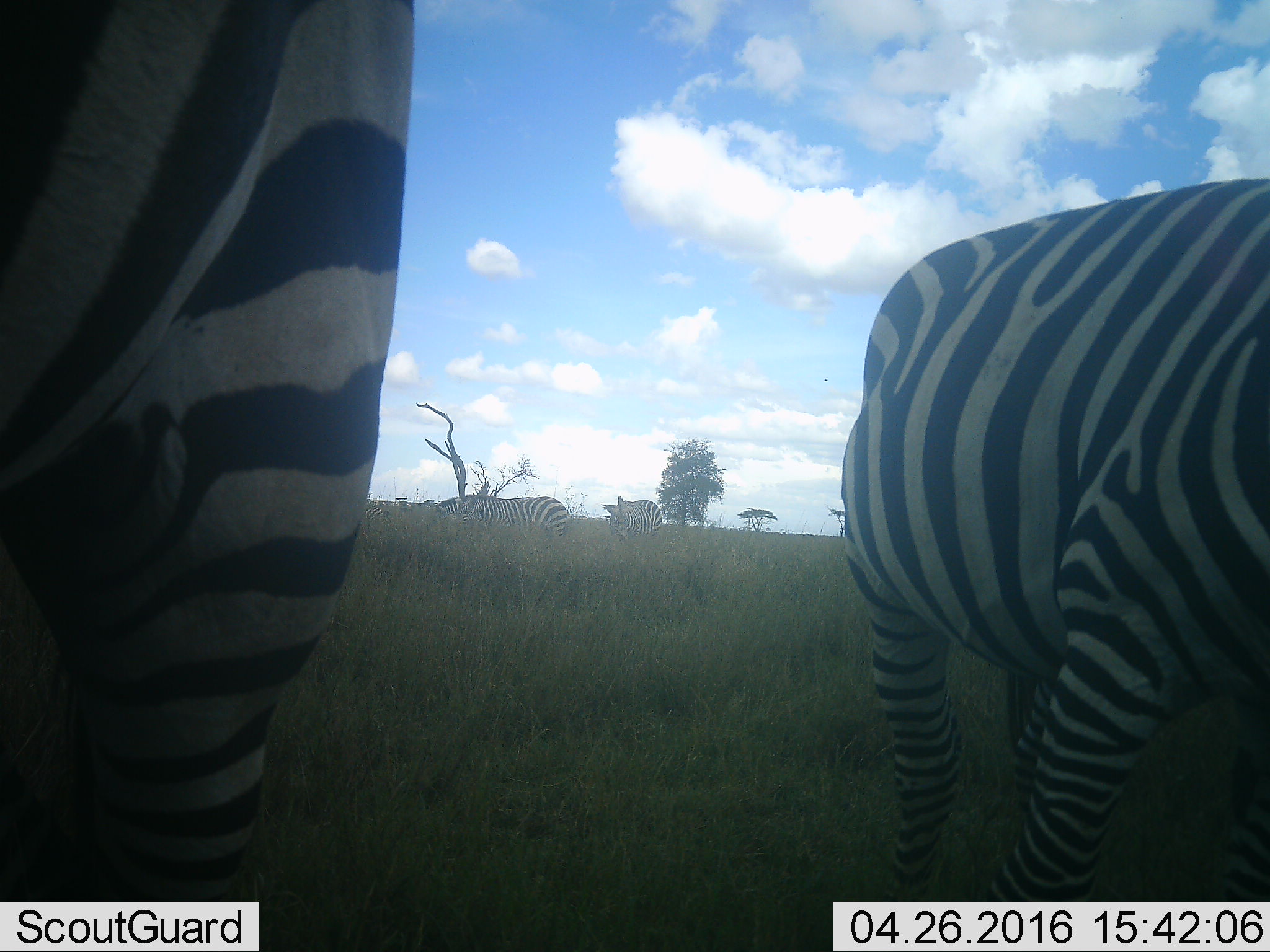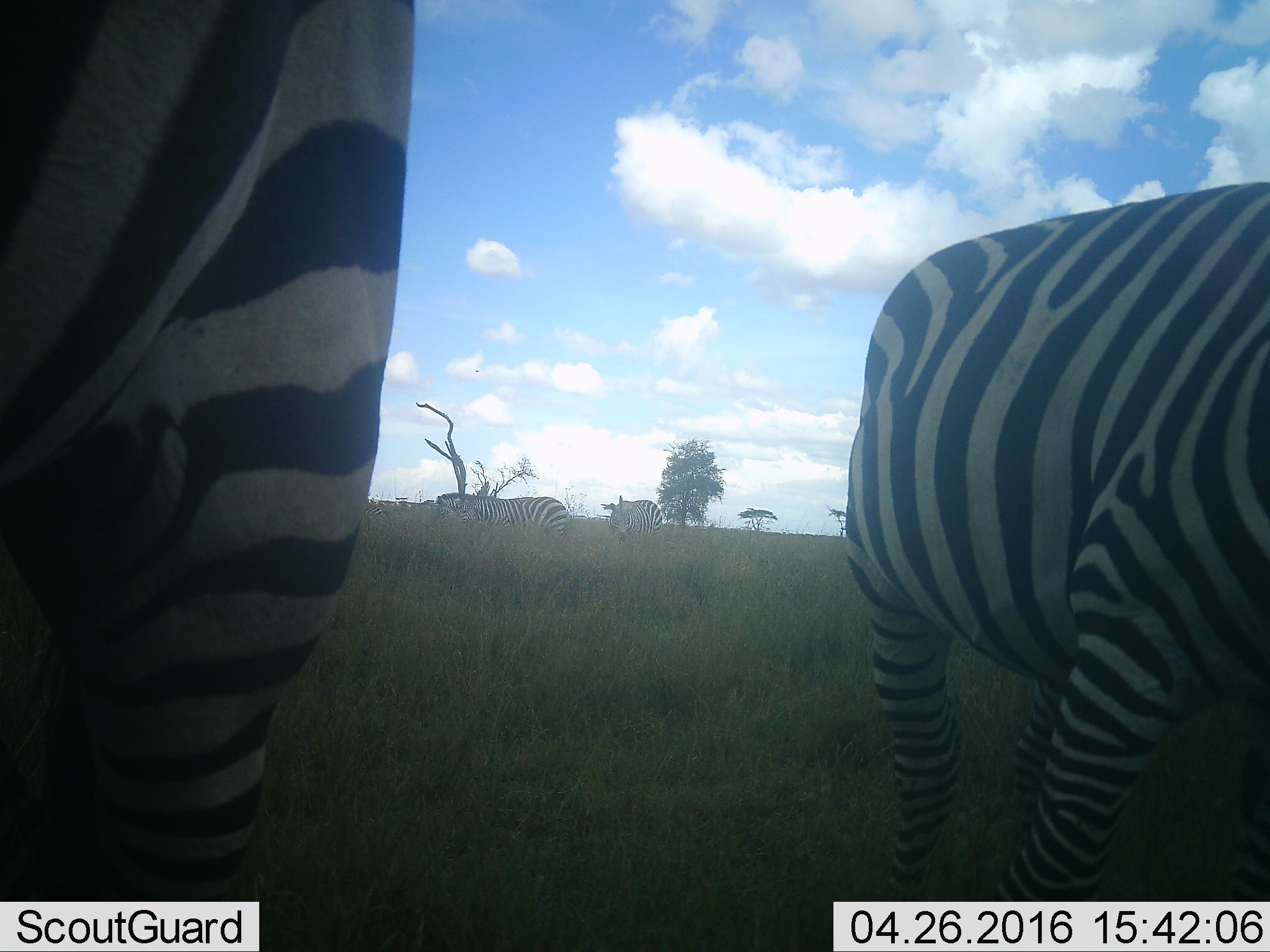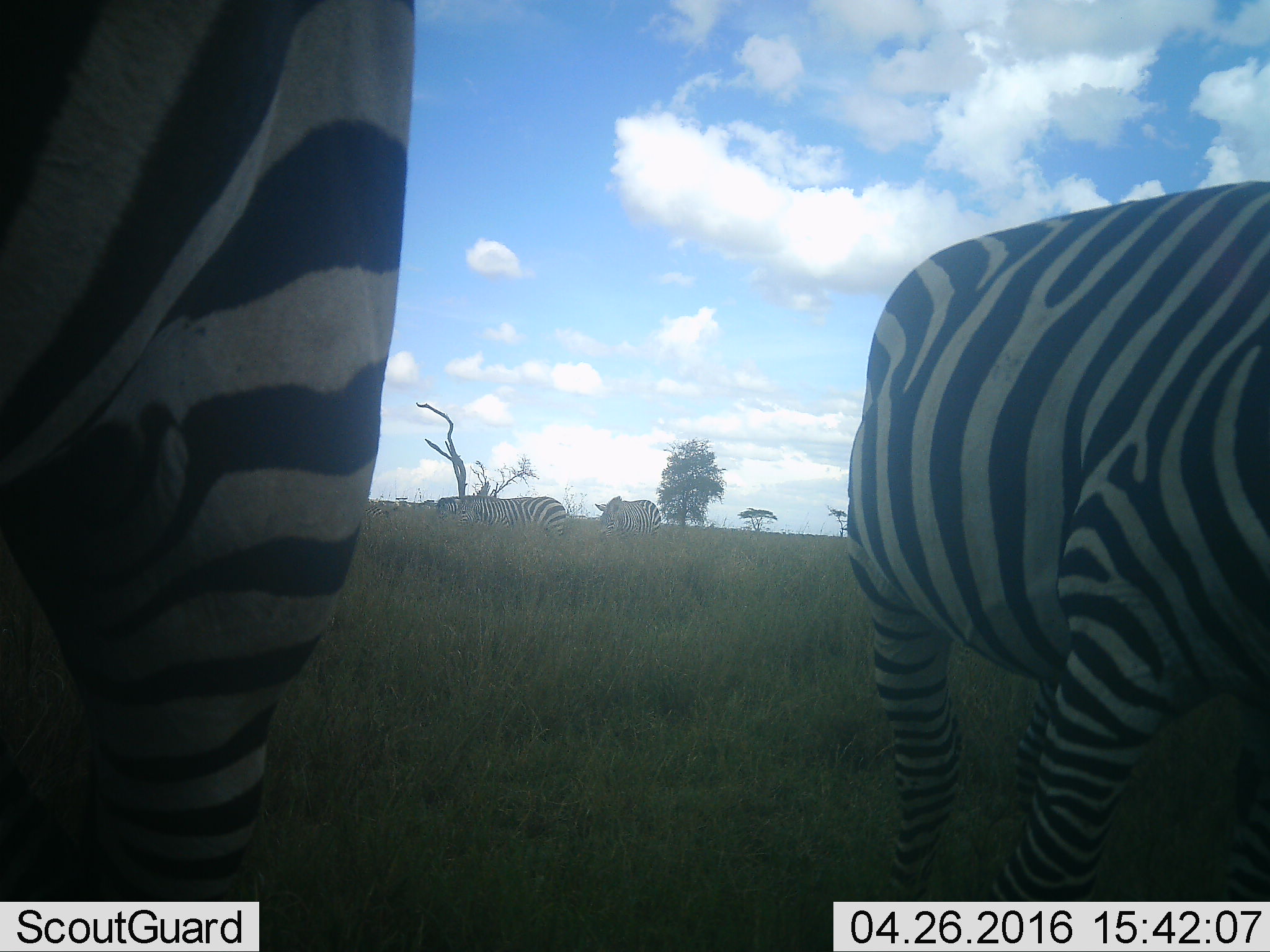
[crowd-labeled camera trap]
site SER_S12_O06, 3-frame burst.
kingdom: Animalia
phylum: Chordata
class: Mammalia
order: Perissodactyla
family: Equidae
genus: Equus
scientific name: Equus quagga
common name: plains zebra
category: zebraplains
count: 5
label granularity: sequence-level